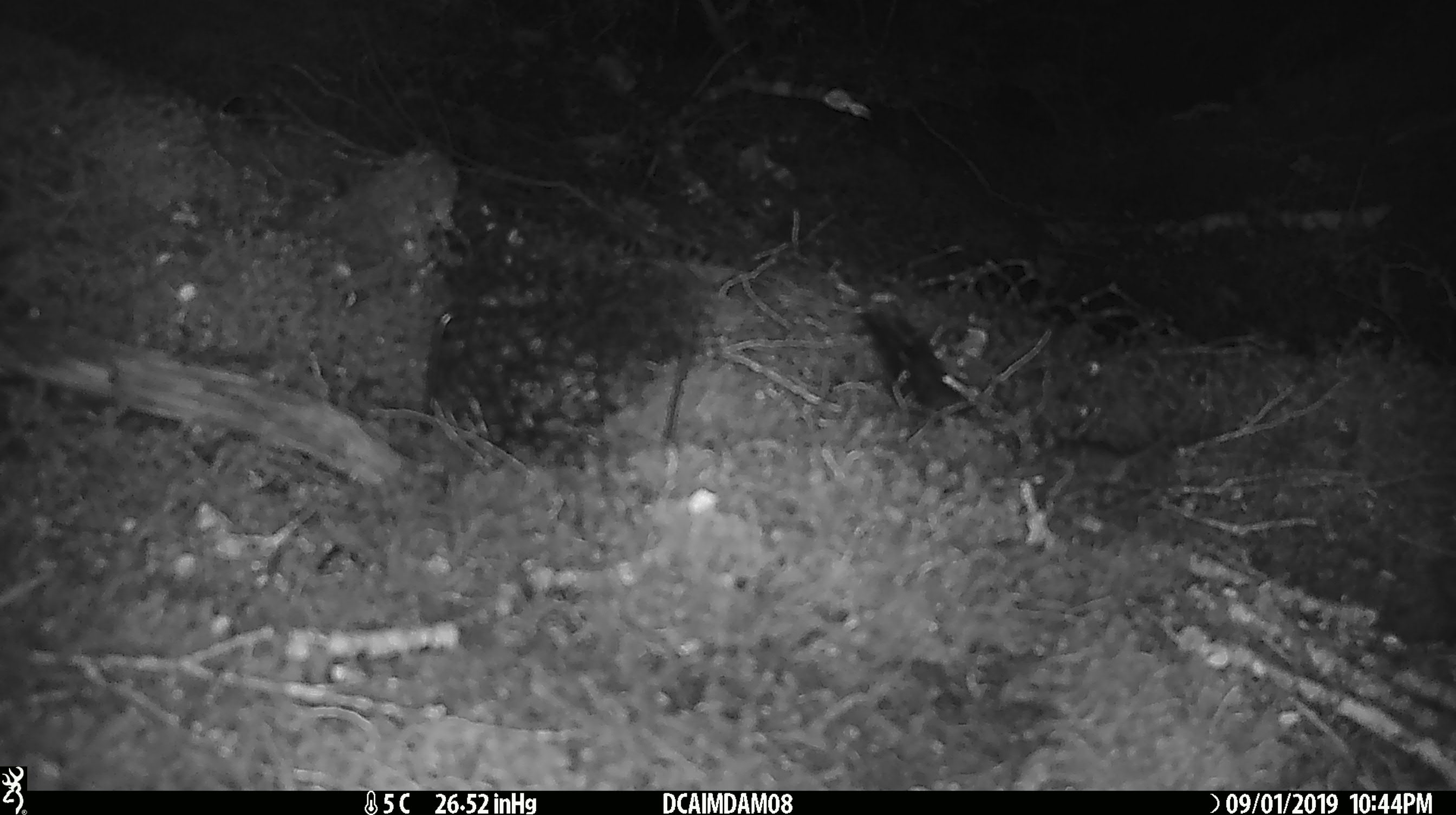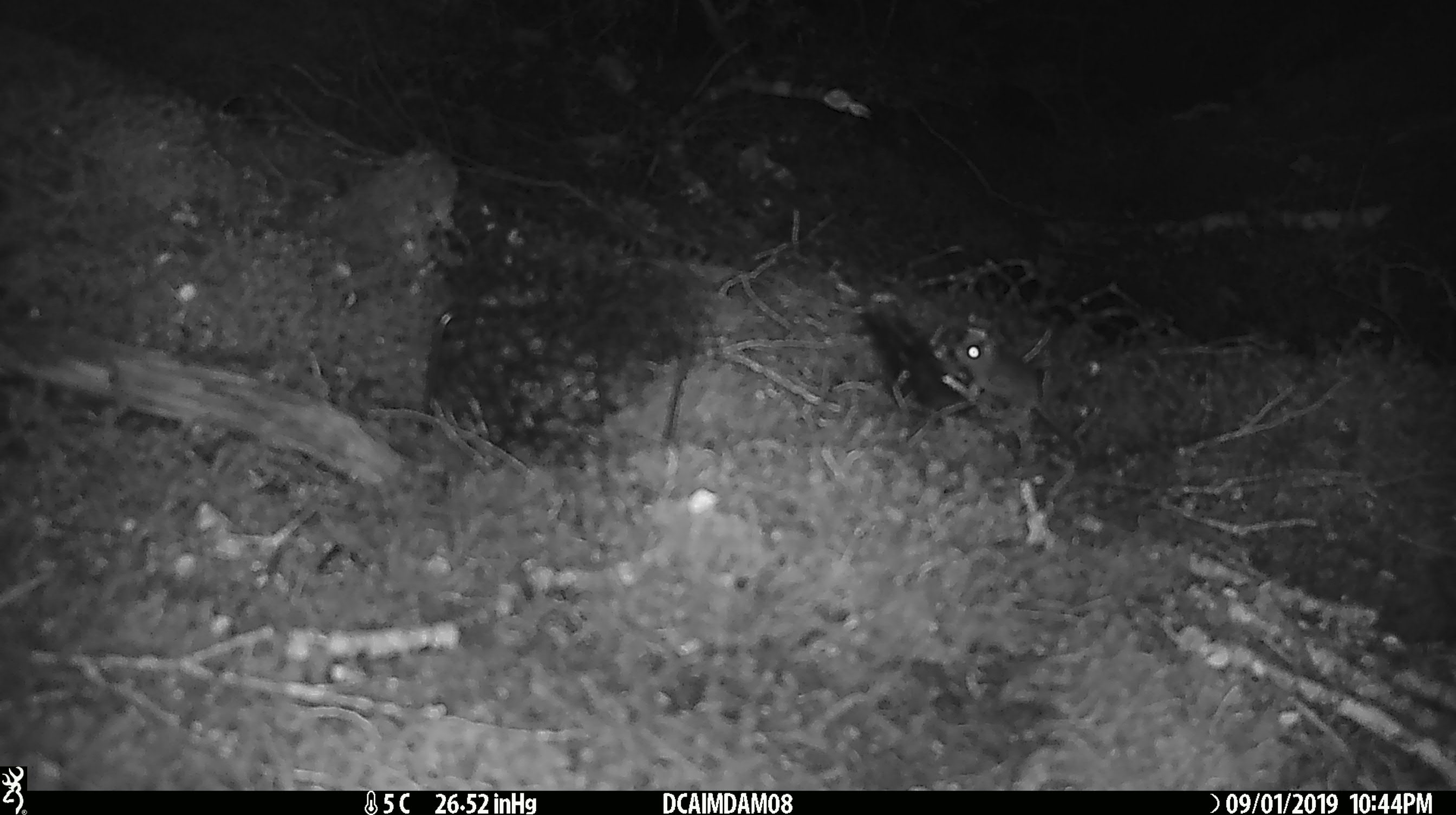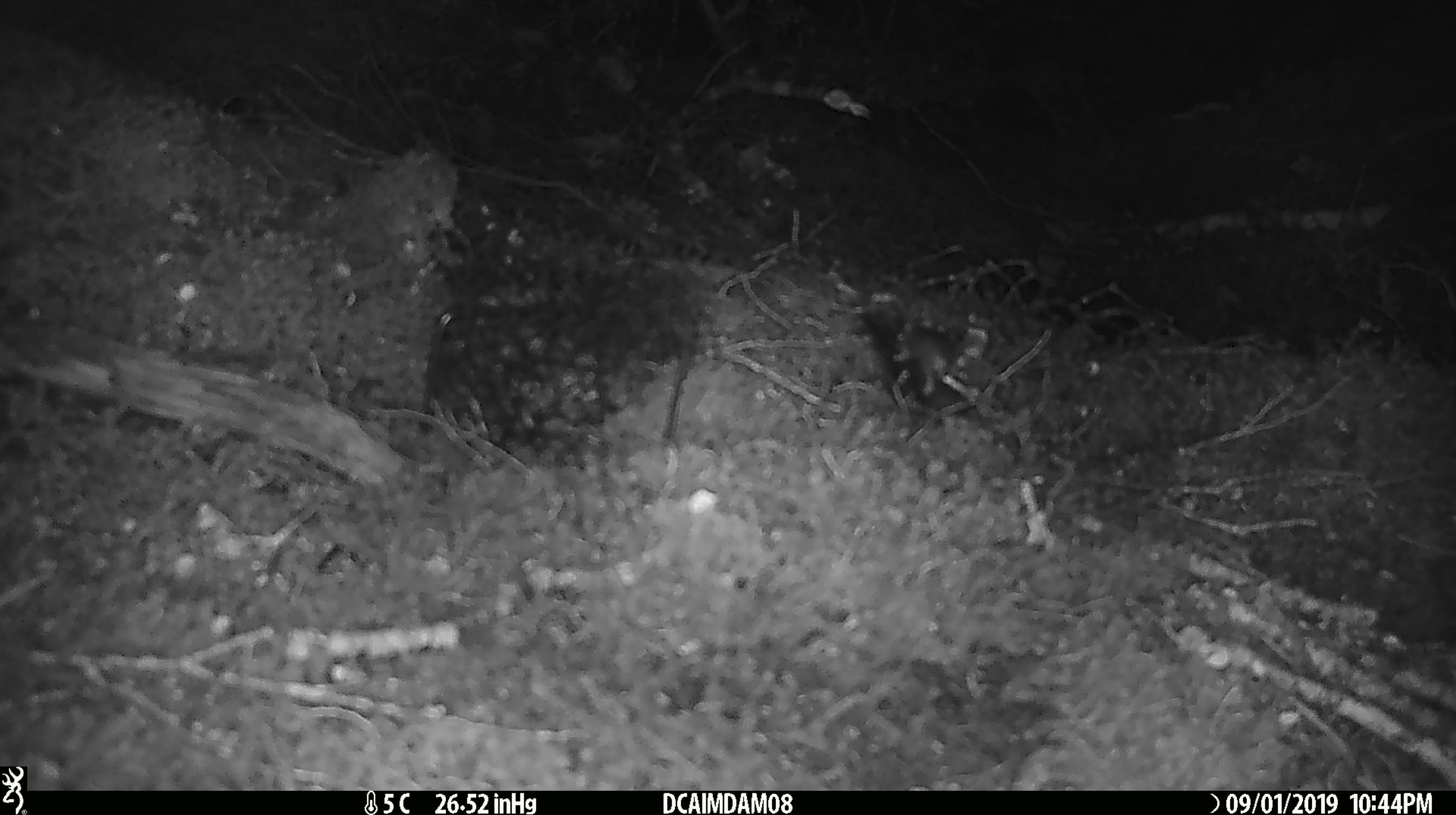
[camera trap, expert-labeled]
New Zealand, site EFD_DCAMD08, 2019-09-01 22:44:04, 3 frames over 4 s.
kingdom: Animalia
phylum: Chordata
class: Mammalia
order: Rodentia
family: Muridae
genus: Mus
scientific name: Mus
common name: mouse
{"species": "mouse (Mus)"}